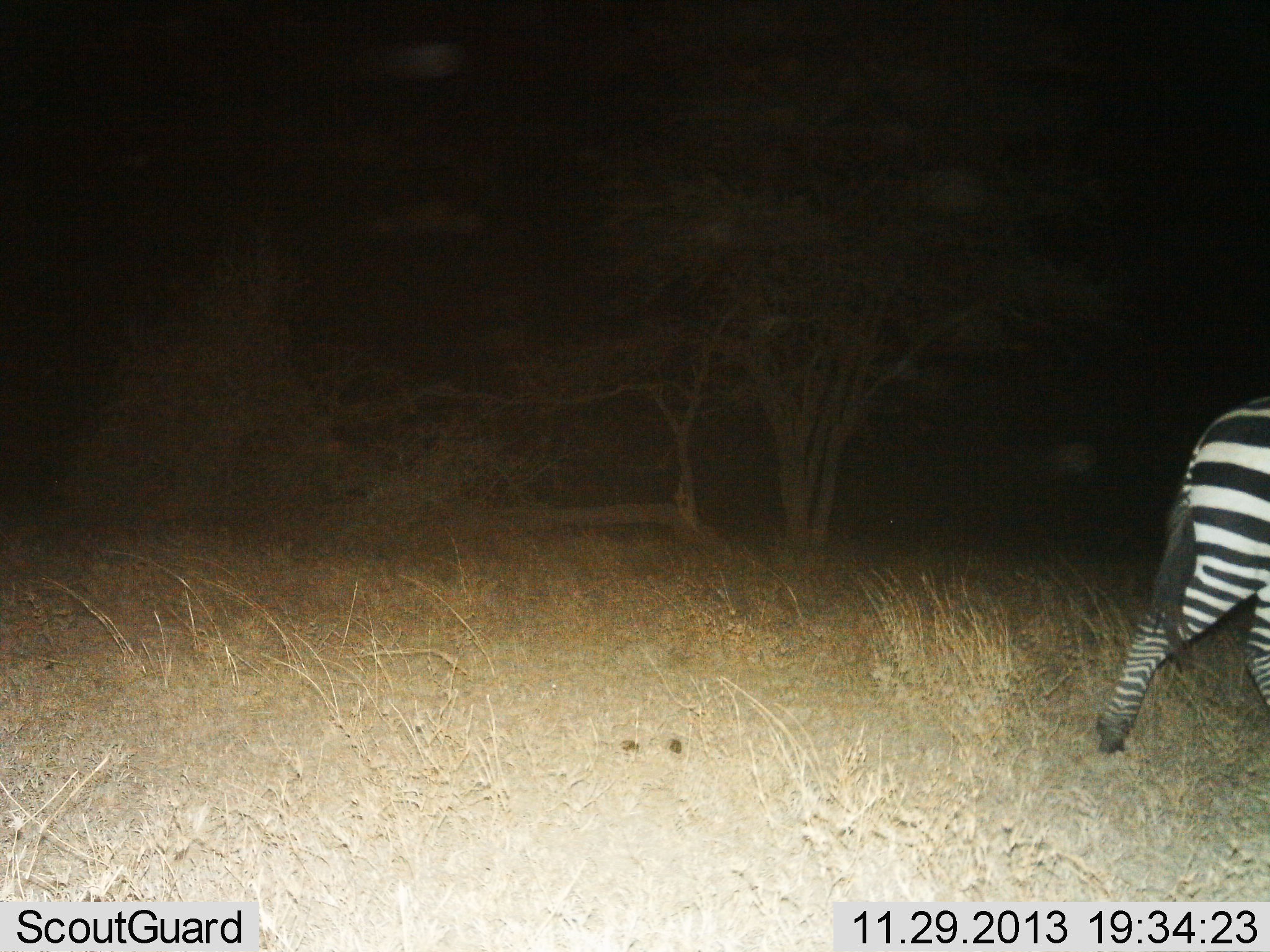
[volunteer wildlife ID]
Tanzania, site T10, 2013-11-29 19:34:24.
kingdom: Animalia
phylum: Chordata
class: Mammalia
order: Perissodactyla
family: Equidae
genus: Equus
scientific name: Equus quagga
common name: plains zebra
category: zebra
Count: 1.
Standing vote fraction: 10%.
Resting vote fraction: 0%.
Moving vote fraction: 90%.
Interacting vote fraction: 0%.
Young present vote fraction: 0%.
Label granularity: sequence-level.